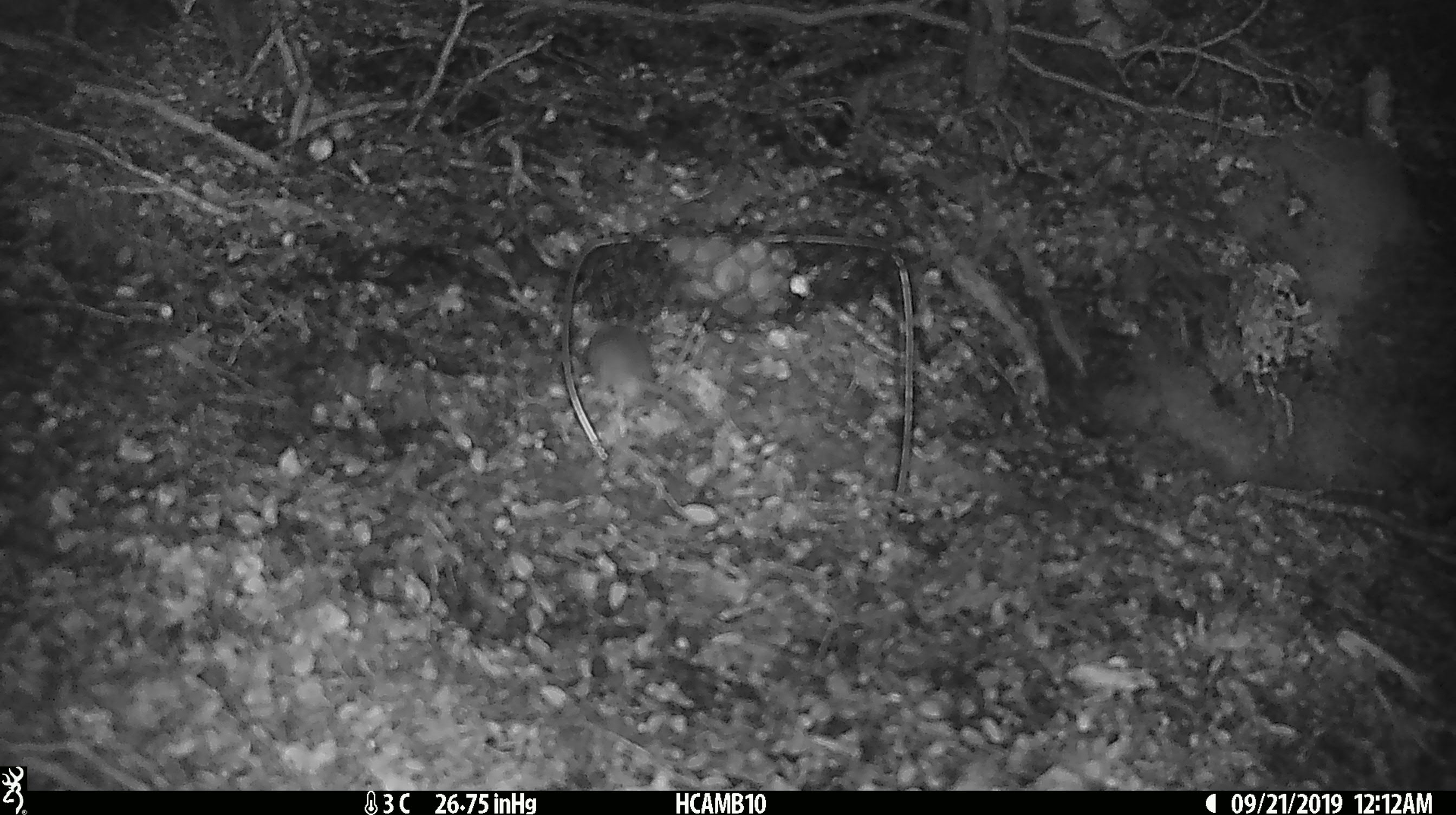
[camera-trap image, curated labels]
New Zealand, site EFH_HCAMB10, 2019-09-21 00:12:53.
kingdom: Animalia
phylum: Chordata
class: Mammalia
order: Rodentia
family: Muridae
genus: Mus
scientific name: Mus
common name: mouse